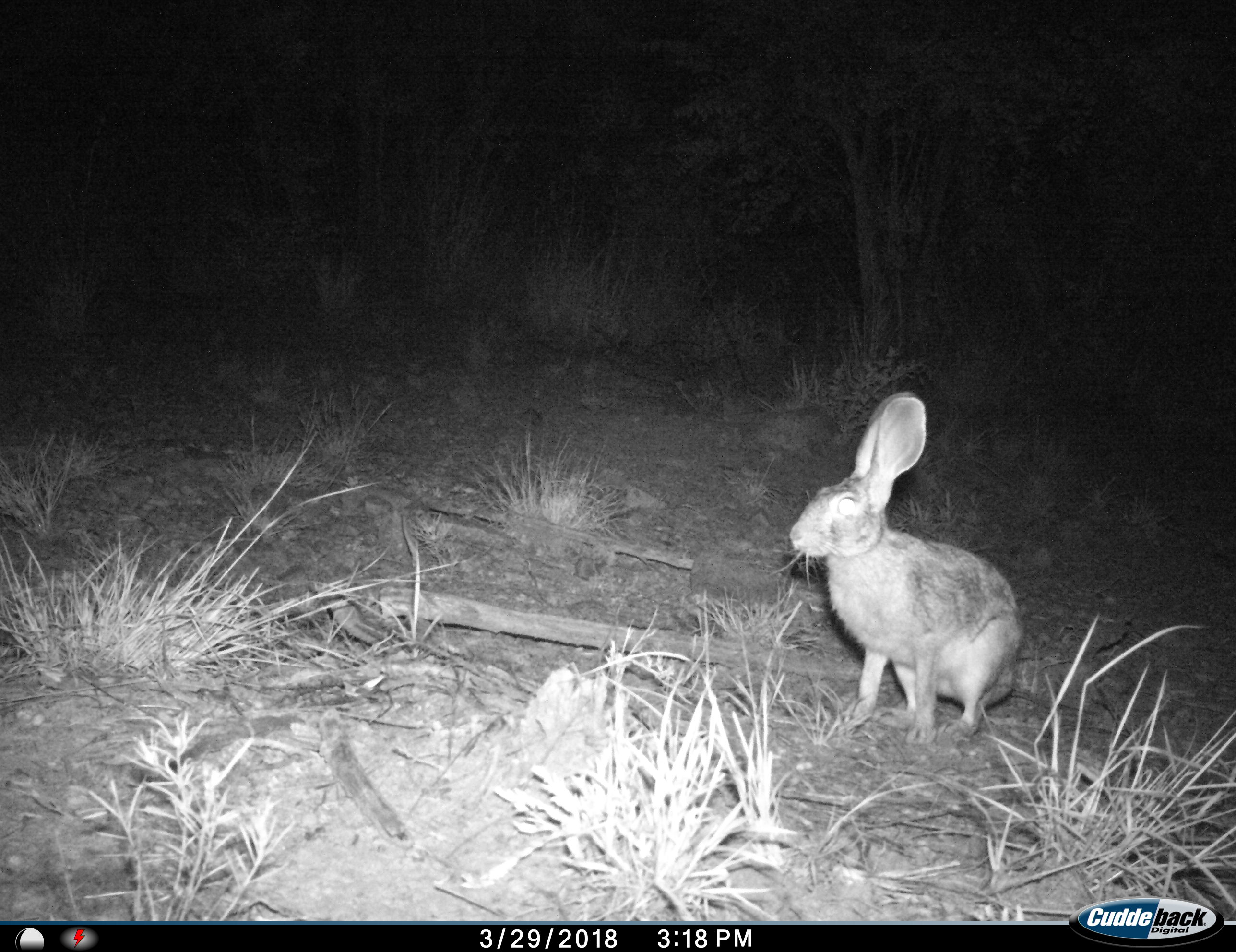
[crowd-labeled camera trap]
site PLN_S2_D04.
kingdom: Animalia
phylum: Chordata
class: Mammalia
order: Lagomorpha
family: Leporidae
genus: Lepus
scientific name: Lepus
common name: hare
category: hareunknown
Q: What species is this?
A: Hareunknown (hare) (Lepus).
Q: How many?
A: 1.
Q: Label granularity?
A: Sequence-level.